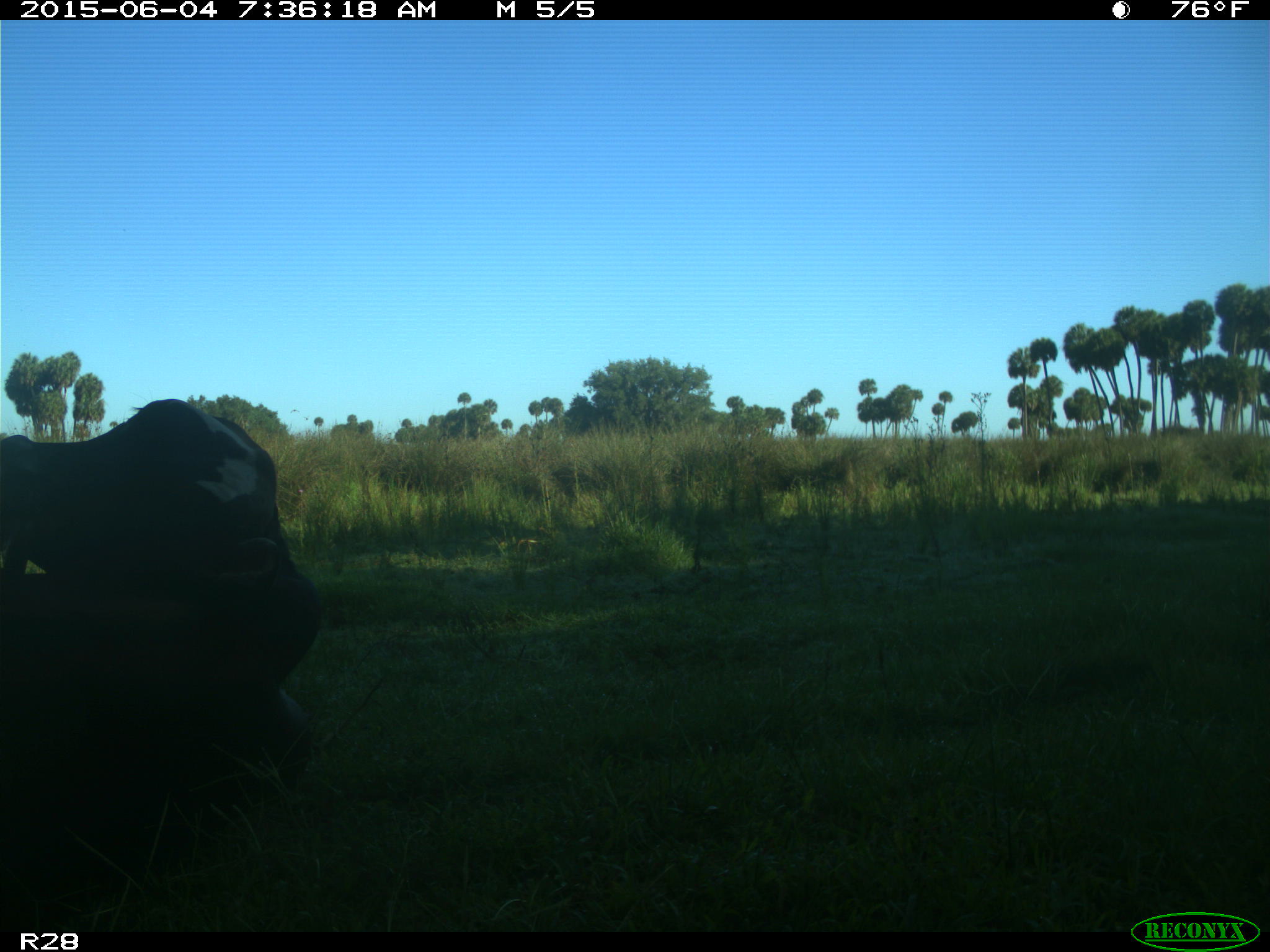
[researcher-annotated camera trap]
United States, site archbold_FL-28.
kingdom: Animalia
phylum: Chordata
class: Mammalia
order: Artiodactyla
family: Bovidae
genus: Bos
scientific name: Bos taurus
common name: domestic cow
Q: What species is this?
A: Bos taurus (domestic cow).